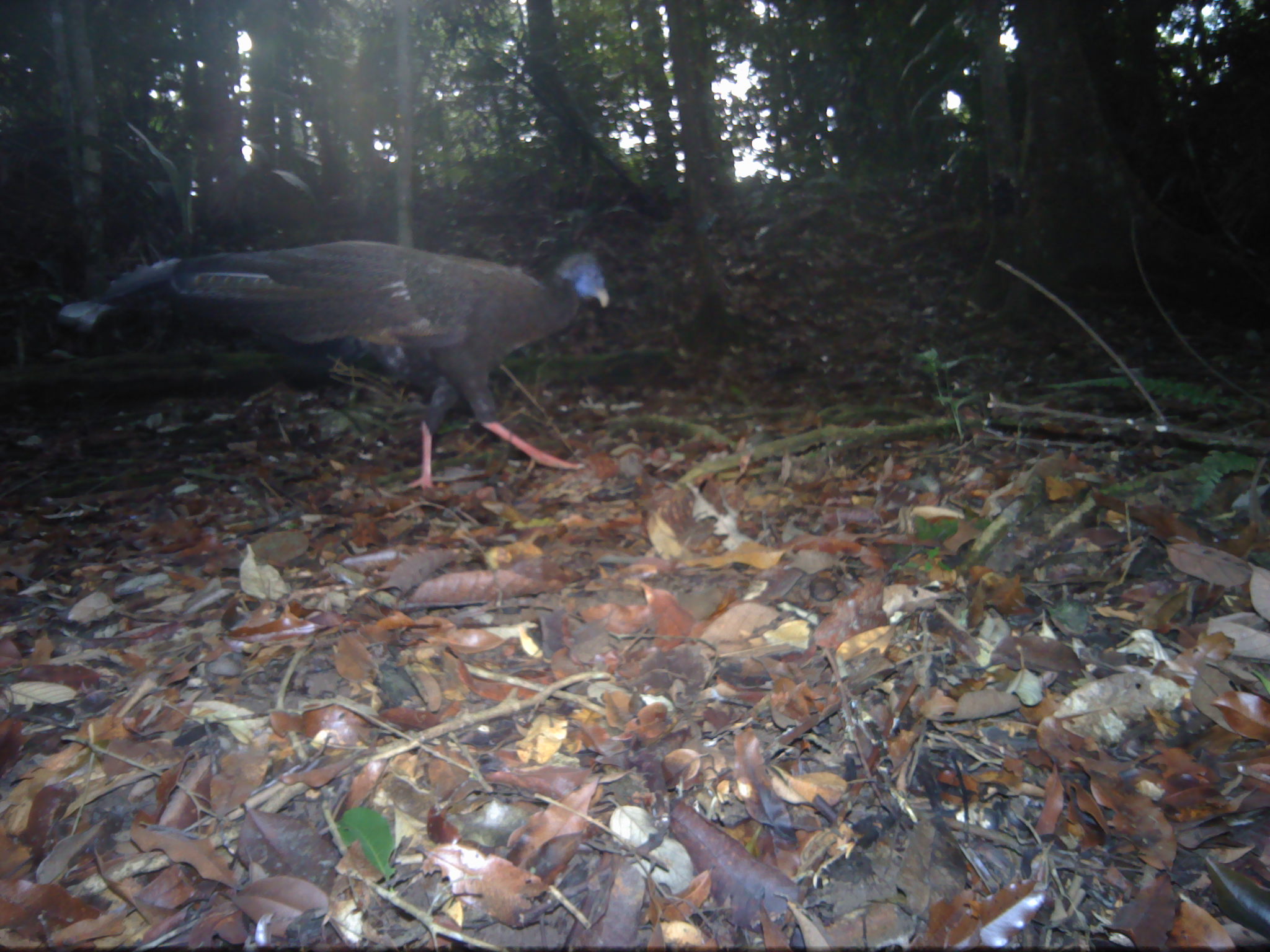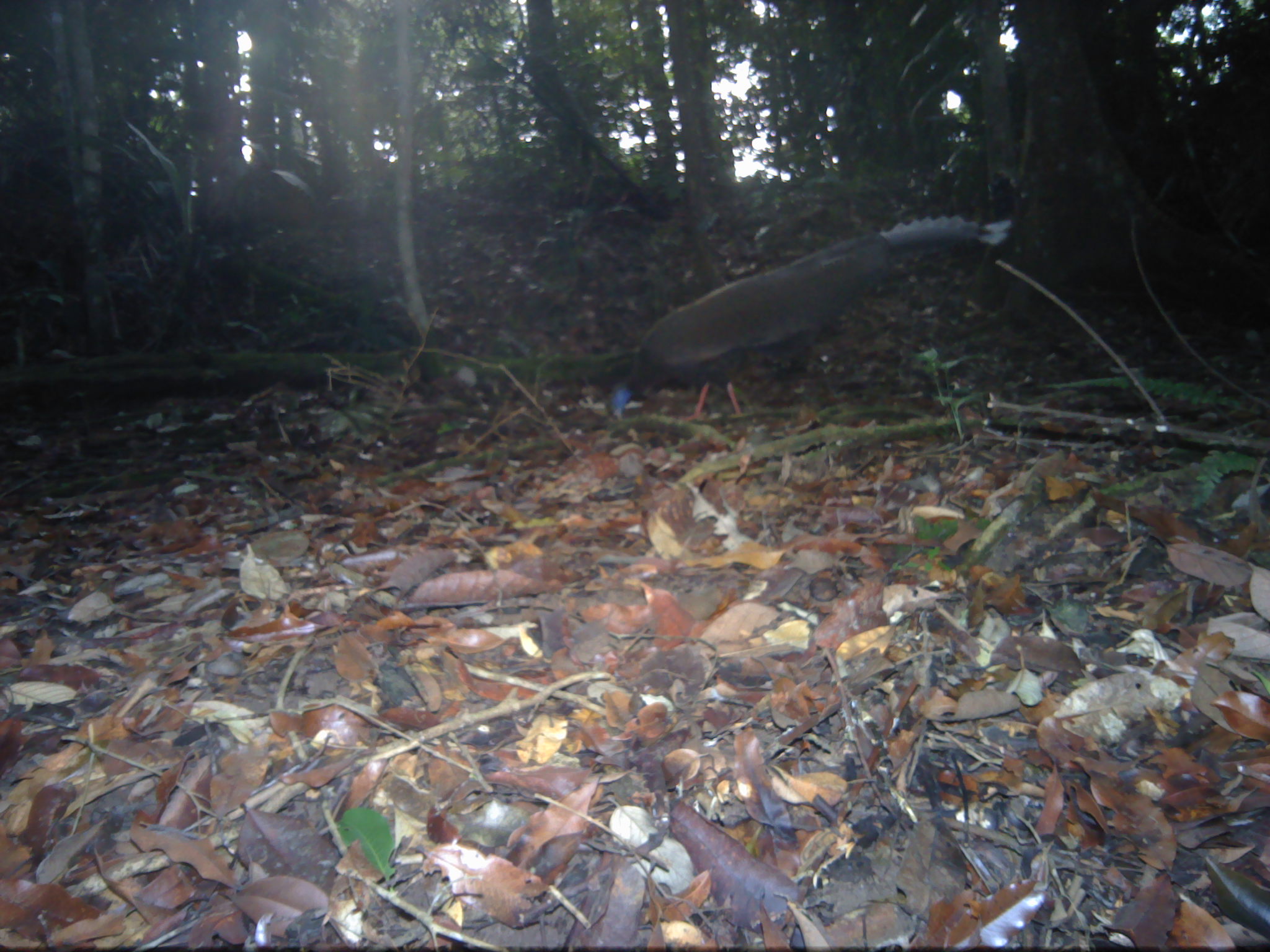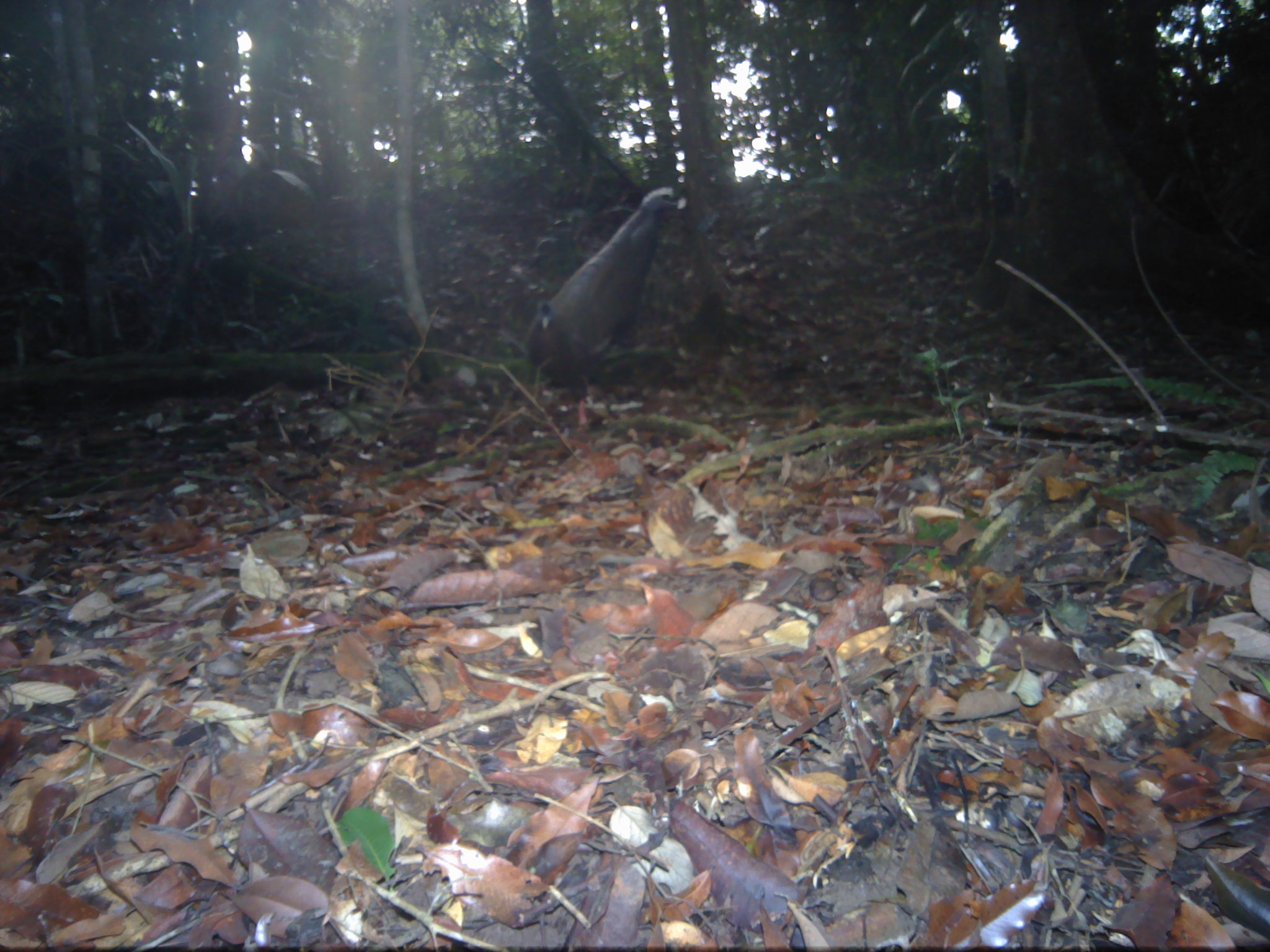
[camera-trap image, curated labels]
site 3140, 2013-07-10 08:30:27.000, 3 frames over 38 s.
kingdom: Animalia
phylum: Chordata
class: Aves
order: Galliformes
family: Phasianidae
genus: Argusianus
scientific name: Argusianus argus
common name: great argus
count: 1